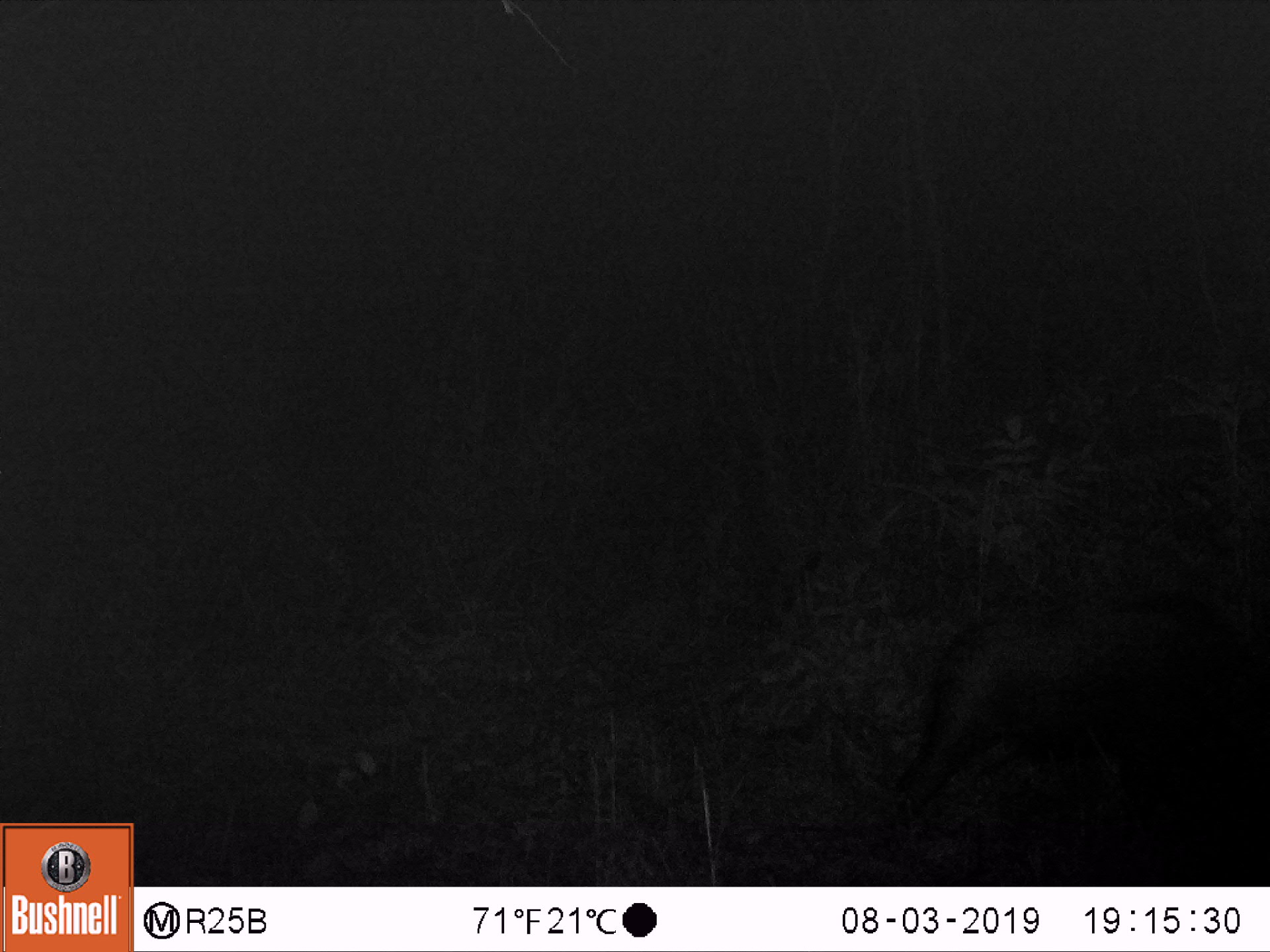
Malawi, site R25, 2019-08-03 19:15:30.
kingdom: Animalia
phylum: Chordata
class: Mammalia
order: Artiodactyla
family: Suidae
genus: Potamochoerus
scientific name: Potamochoerus larvatus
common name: bushpig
Bushpig (Potamochoerus larvatus), count 1.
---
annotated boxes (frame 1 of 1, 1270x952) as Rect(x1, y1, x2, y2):
bushpig: Rect(881, 586, 1255, 841)